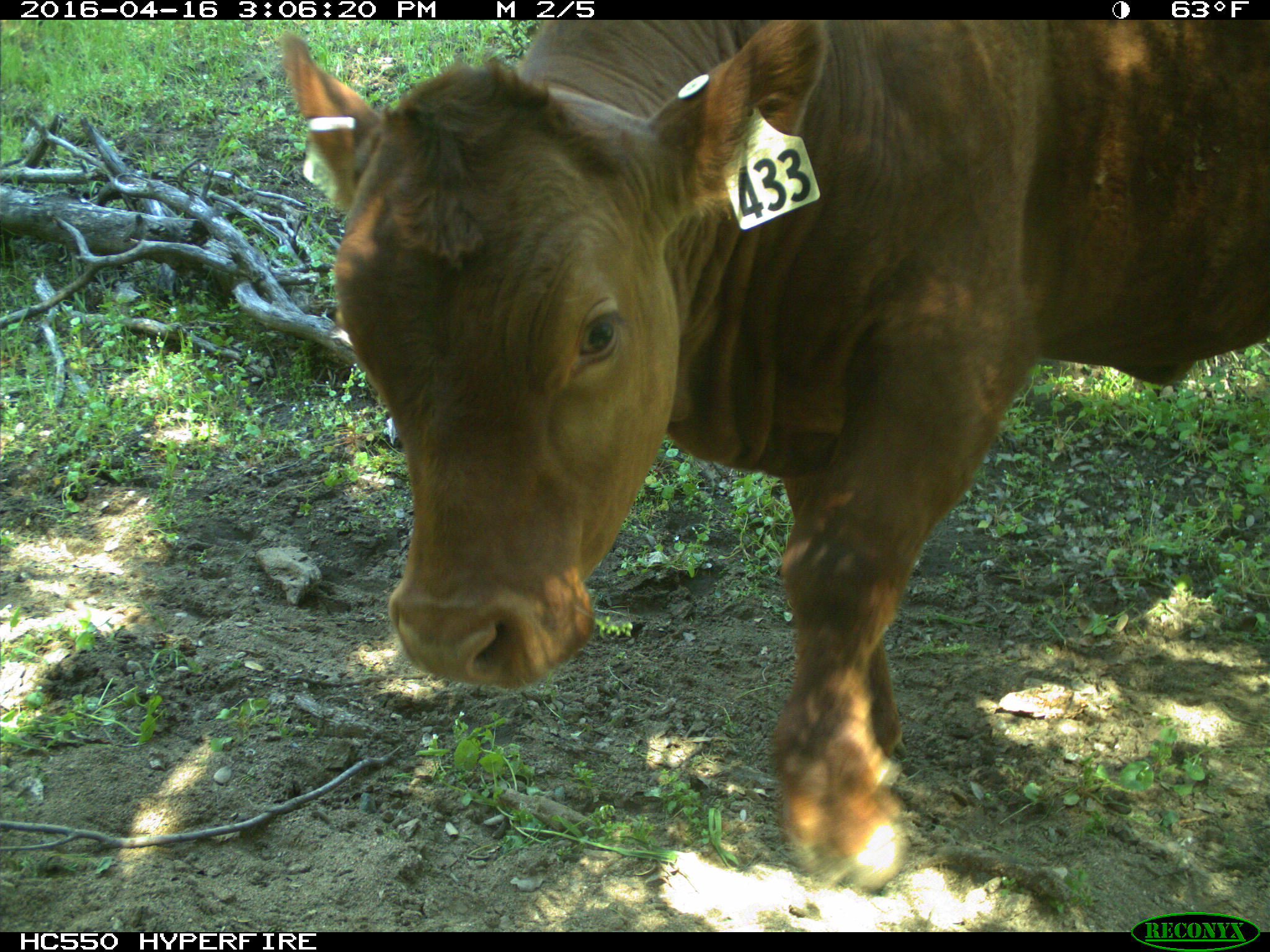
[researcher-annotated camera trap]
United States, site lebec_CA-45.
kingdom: Animalia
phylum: Chordata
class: Mammalia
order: Artiodactyla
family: Bovidae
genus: Bos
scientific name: Bos taurus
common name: domestic cow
Bos taurus (domestic cow).